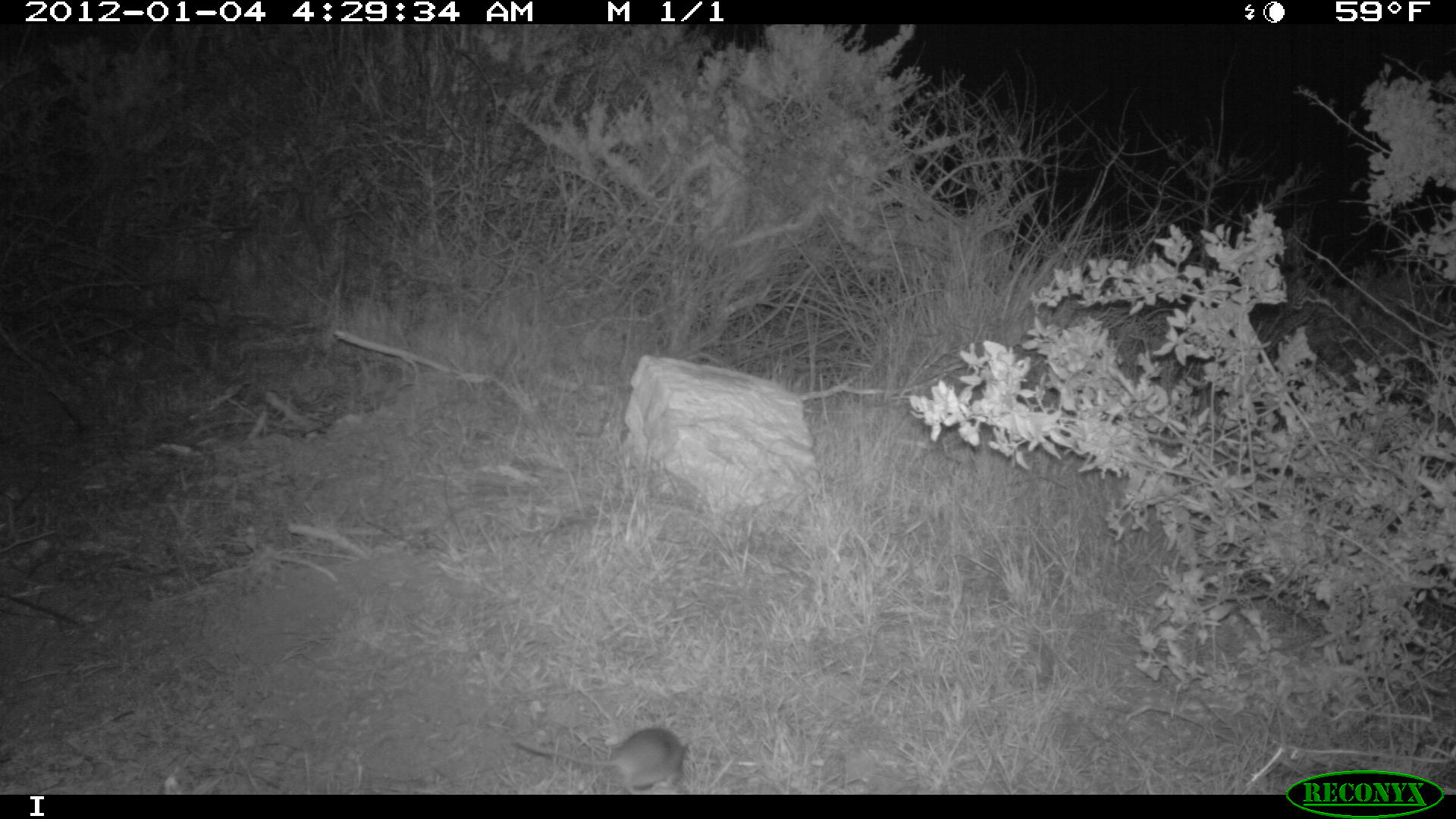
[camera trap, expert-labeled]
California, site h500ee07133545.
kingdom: Animalia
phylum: Chordata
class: Mammalia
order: Rodentia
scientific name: Rodentia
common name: rodent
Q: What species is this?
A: Rodent (Rodentia).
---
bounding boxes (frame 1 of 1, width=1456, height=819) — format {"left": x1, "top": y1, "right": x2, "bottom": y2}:
rodent: {"left": 512, "top": 726, "right": 691, "bottom": 793}